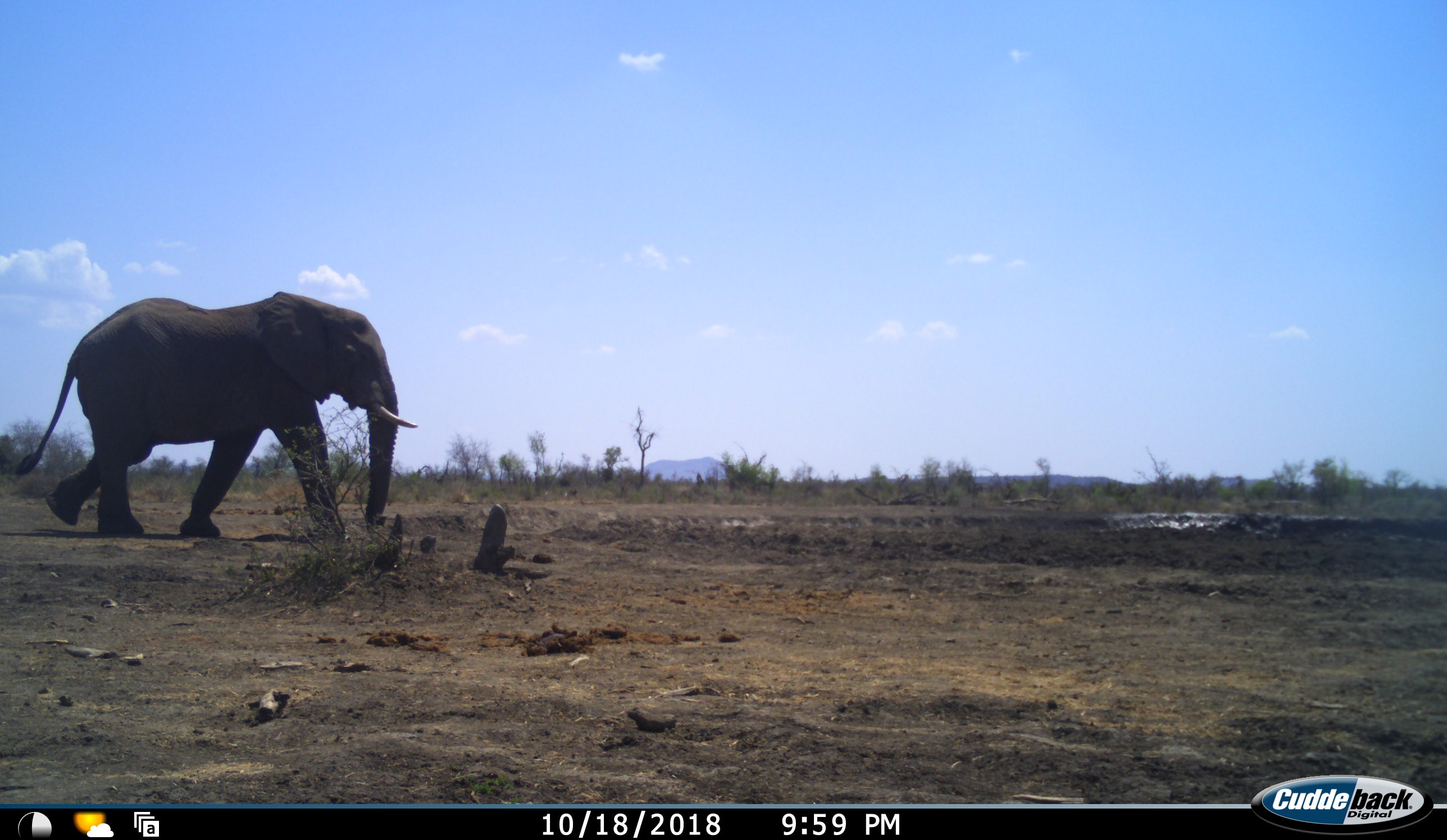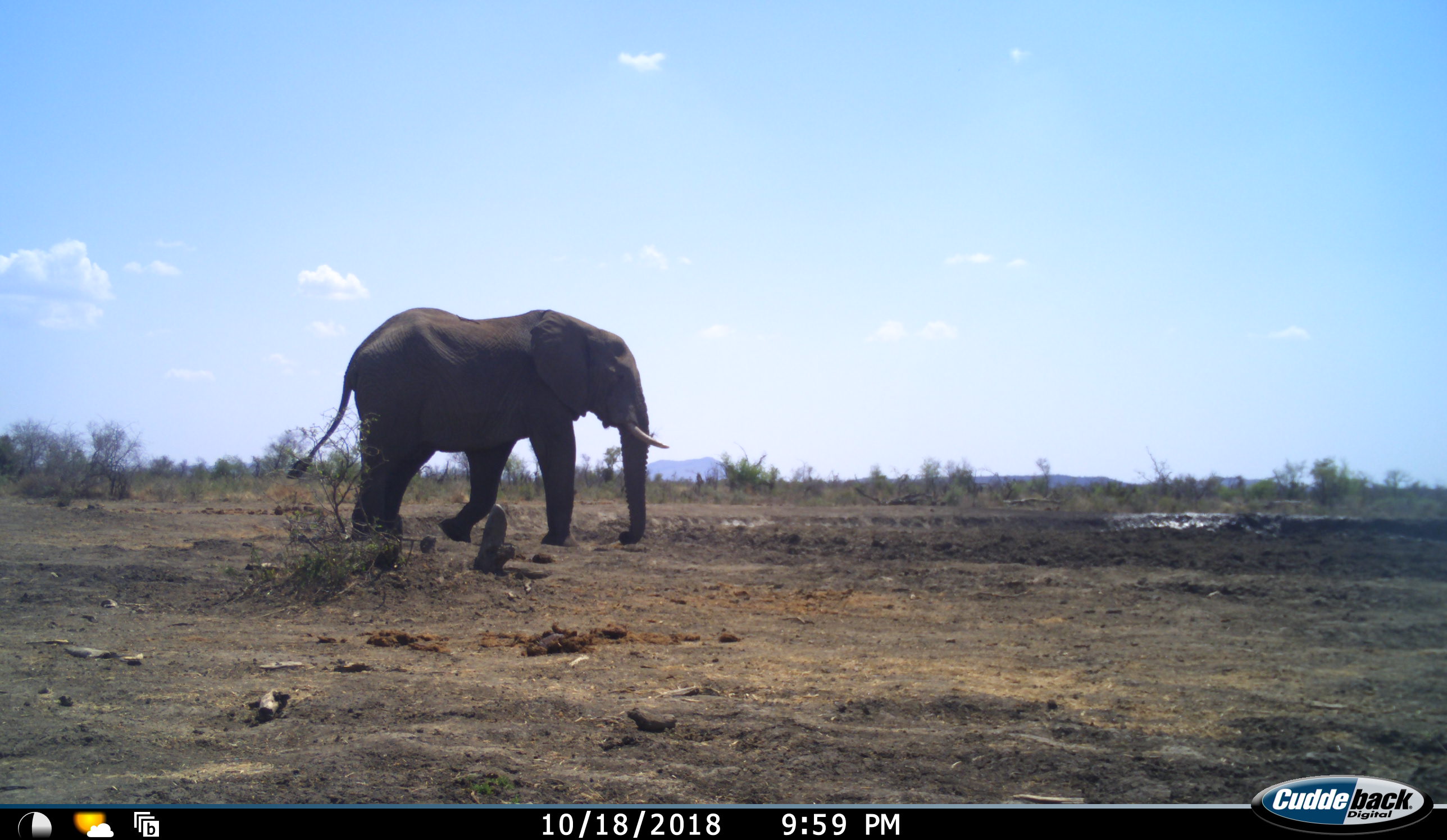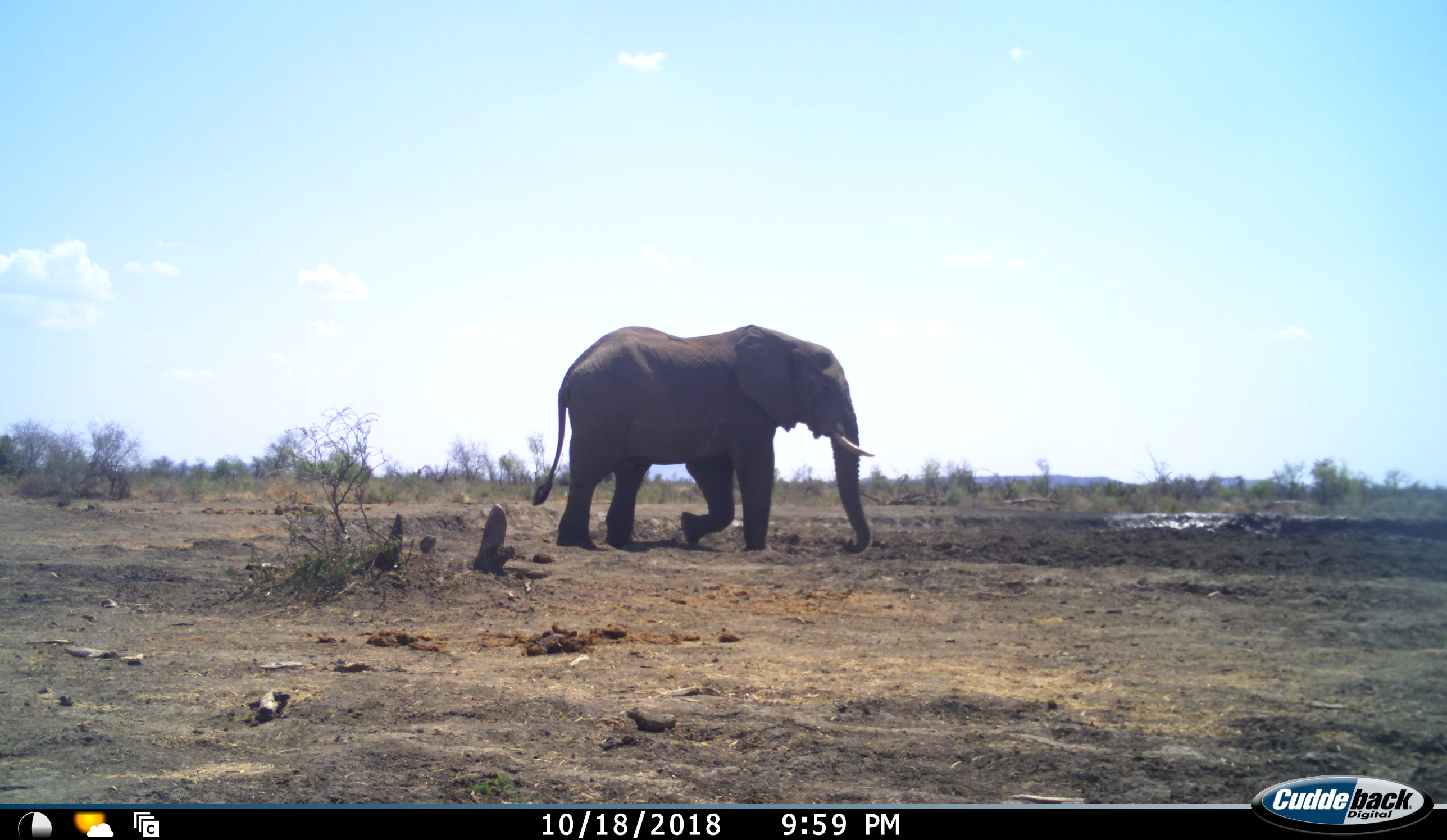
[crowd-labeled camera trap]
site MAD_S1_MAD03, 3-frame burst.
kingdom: Animalia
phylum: Chordata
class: Mammalia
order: Proboscidea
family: Elephantidae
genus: Loxodonta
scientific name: Loxodonta africana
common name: african bush elephant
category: elephant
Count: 1.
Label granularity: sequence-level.